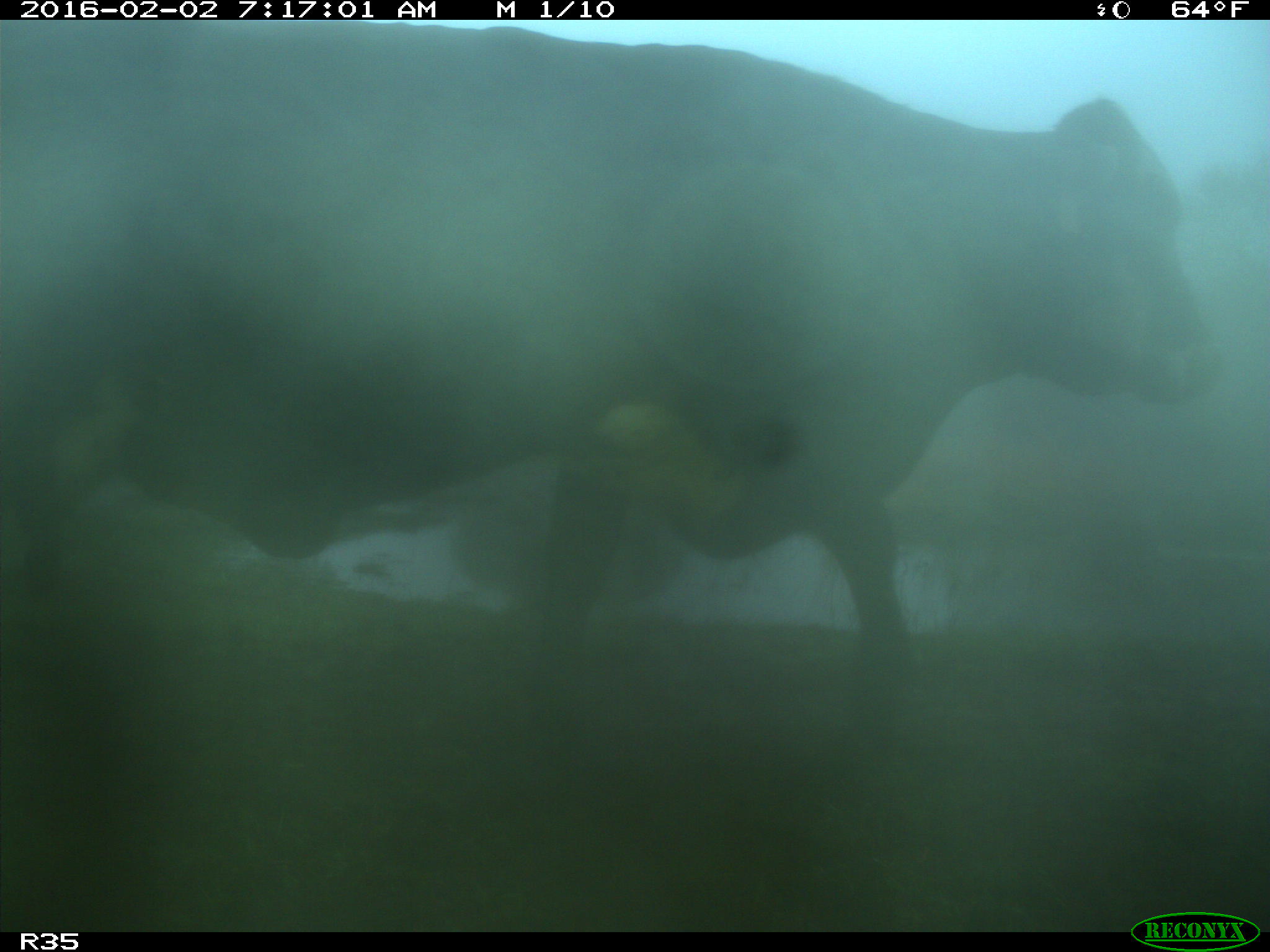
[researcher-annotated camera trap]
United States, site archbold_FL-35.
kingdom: Animalia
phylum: Chordata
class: Mammalia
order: Artiodactyla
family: Bovidae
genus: Bos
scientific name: Bos taurus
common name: domestic cow